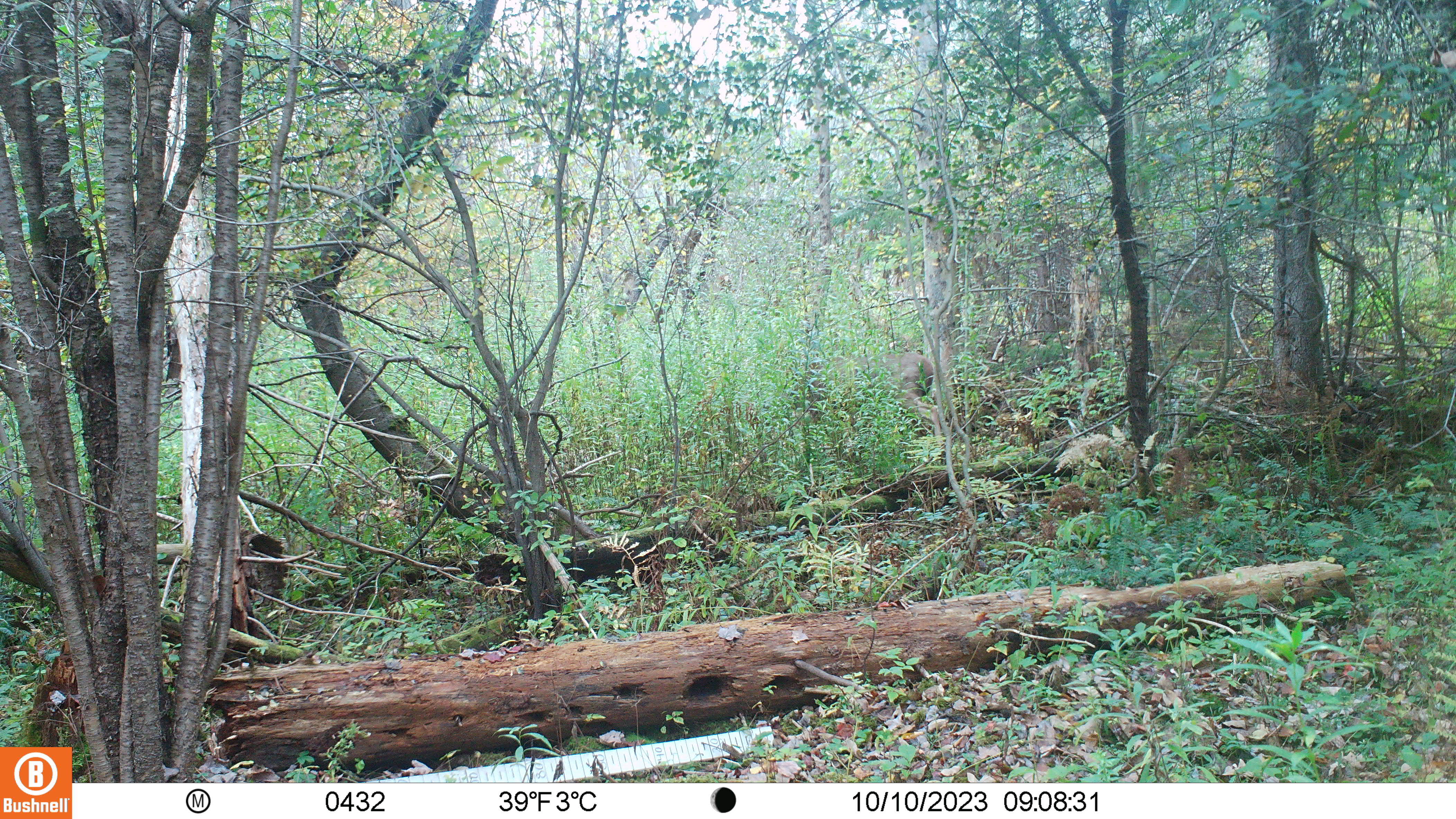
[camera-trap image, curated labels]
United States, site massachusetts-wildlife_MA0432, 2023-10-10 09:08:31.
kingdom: Animalia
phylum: Chordata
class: Mammalia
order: Artiodactyla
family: Cervidae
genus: Odocoileus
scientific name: Odocoileus virginianus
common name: white-tailed deer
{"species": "white-tailed deer (Odocoileus virginianus)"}